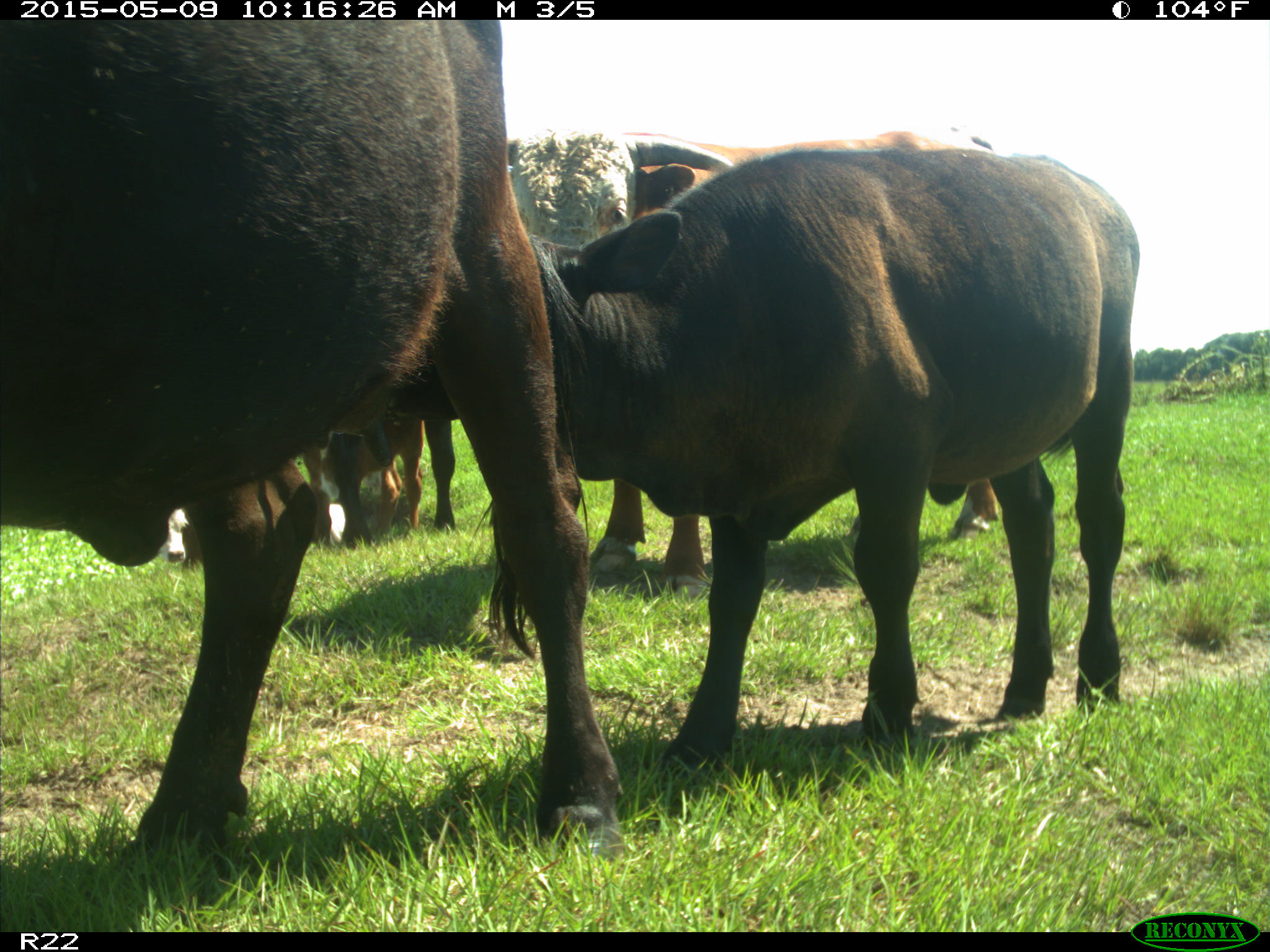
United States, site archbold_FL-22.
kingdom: Animalia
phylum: Chordata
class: Mammalia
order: Artiodactyla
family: Bovidae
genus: Bos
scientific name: Bos taurus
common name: domestic cow